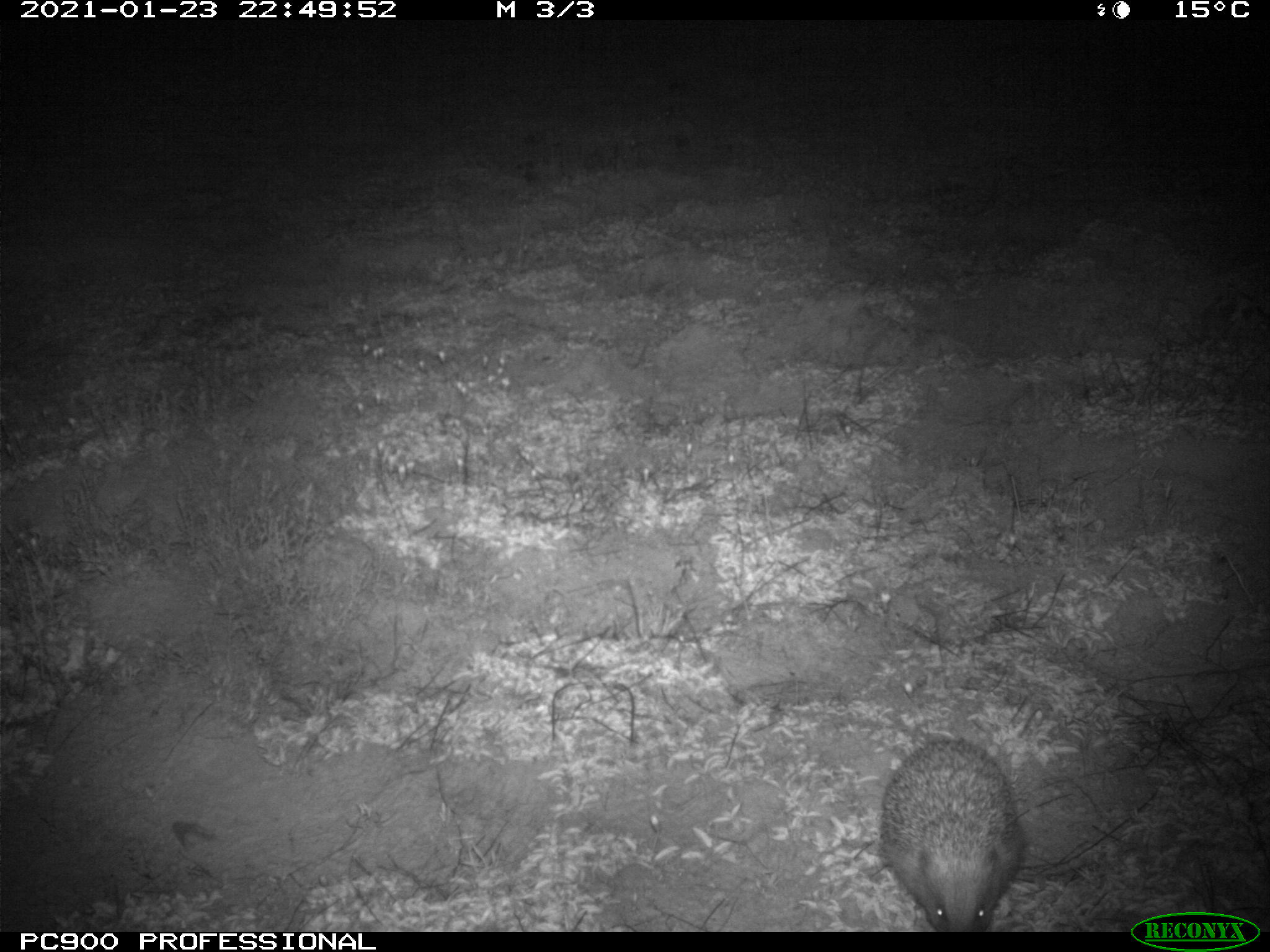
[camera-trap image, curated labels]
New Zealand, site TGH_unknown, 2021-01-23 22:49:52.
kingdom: Animalia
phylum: Chordata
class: Mammalia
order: Eulipotyphla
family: Erinaceidae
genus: Erinaceus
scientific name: Erinaceus europaeus europaeus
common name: european hedgehog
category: hedgehog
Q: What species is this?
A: Hedgehog (european hedgehog) (Erinaceus europaeus europaeus).